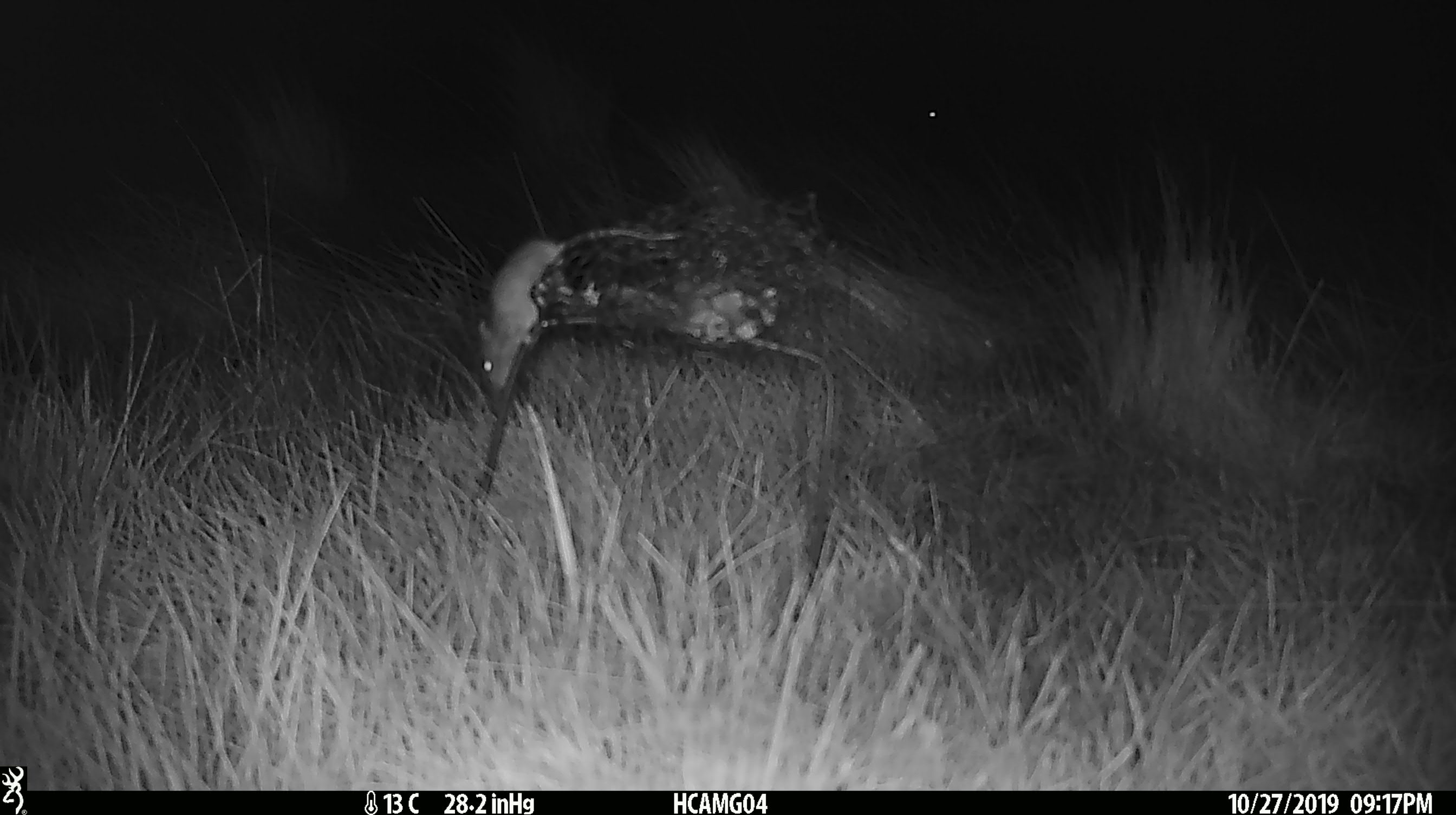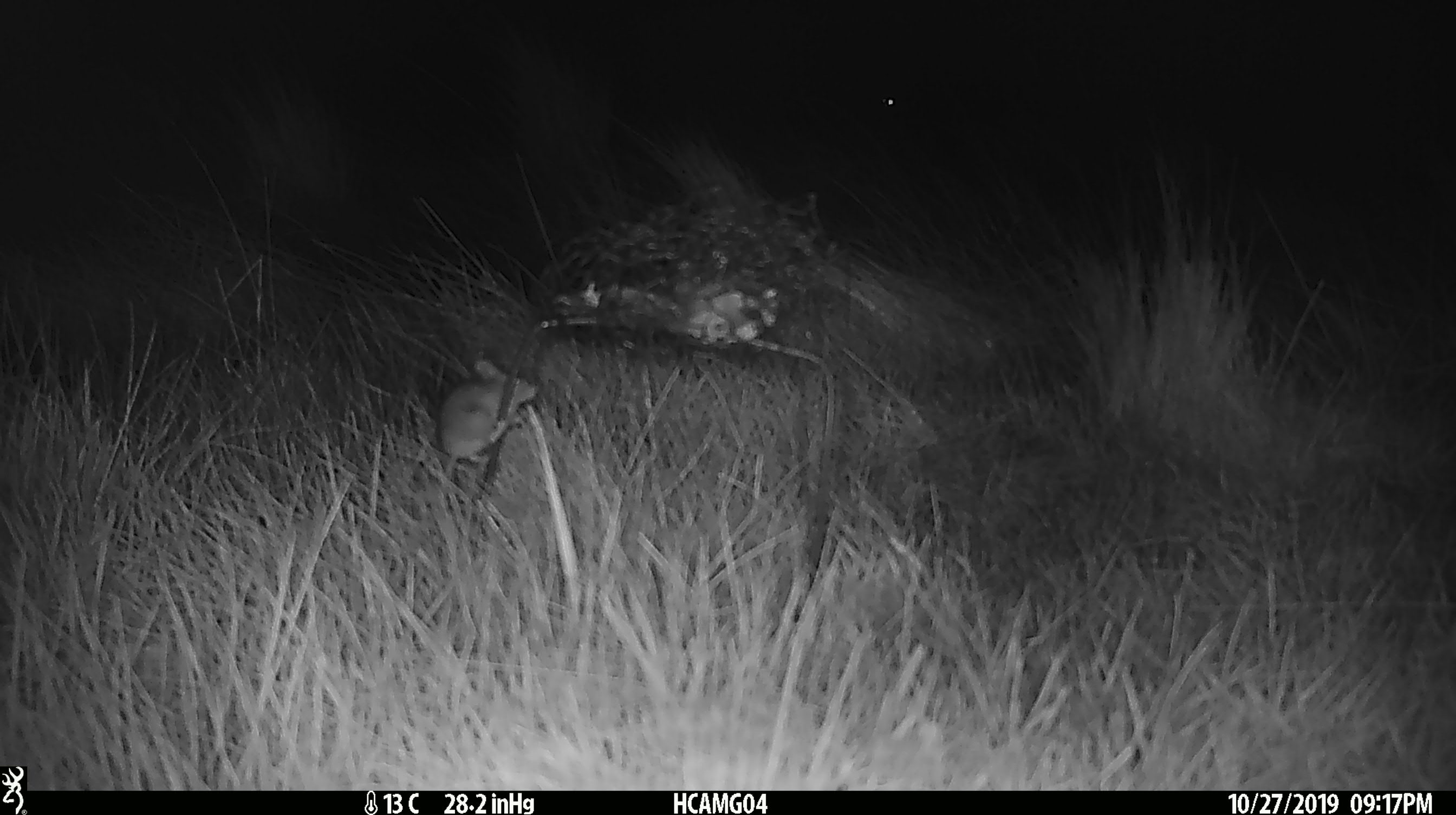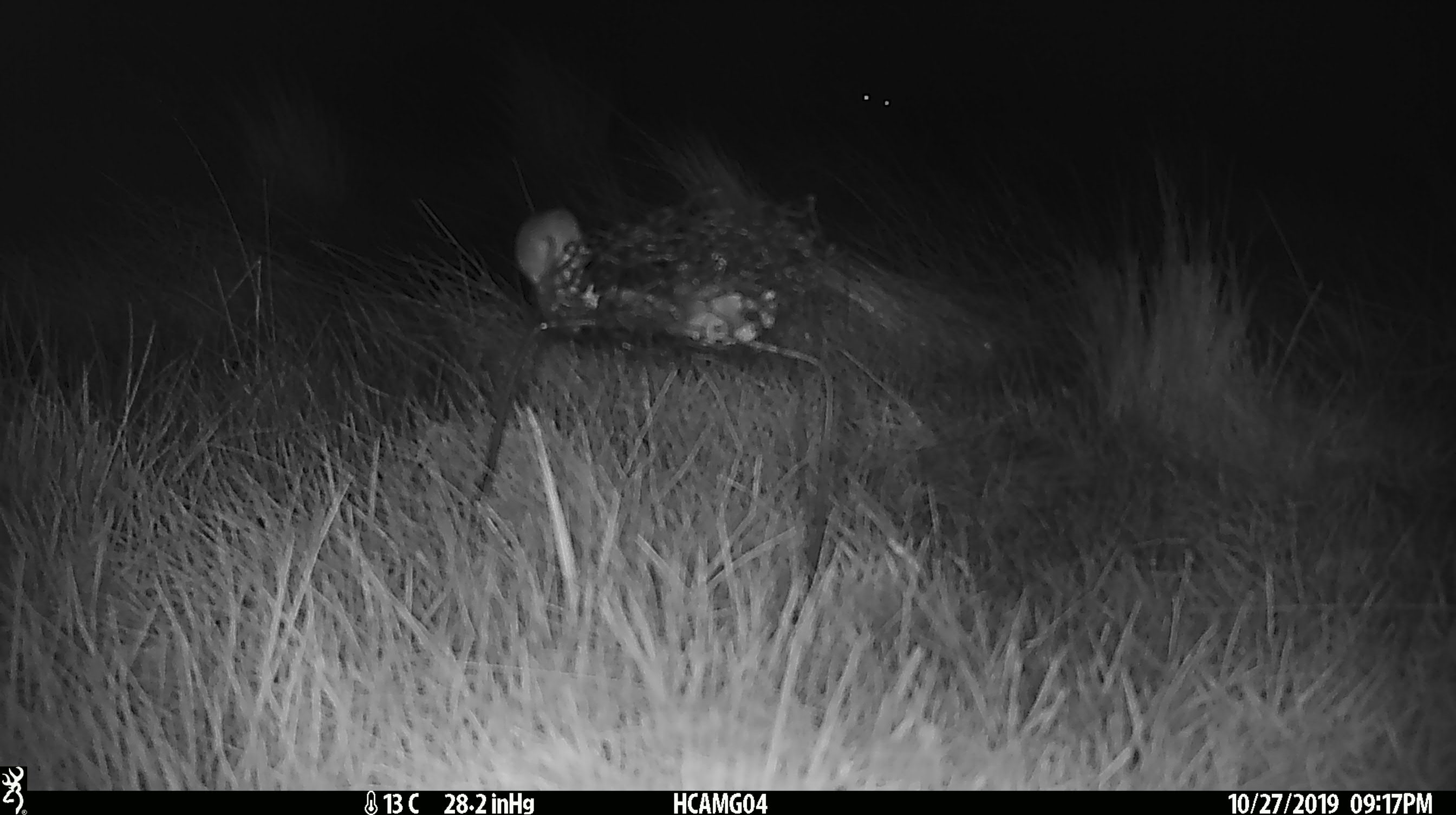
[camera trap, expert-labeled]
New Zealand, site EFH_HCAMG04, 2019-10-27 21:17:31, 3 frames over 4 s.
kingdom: Animalia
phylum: Chordata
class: Mammalia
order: Rodentia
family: Muridae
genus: Mus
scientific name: Mus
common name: mouse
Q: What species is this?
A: Mouse (Mus).